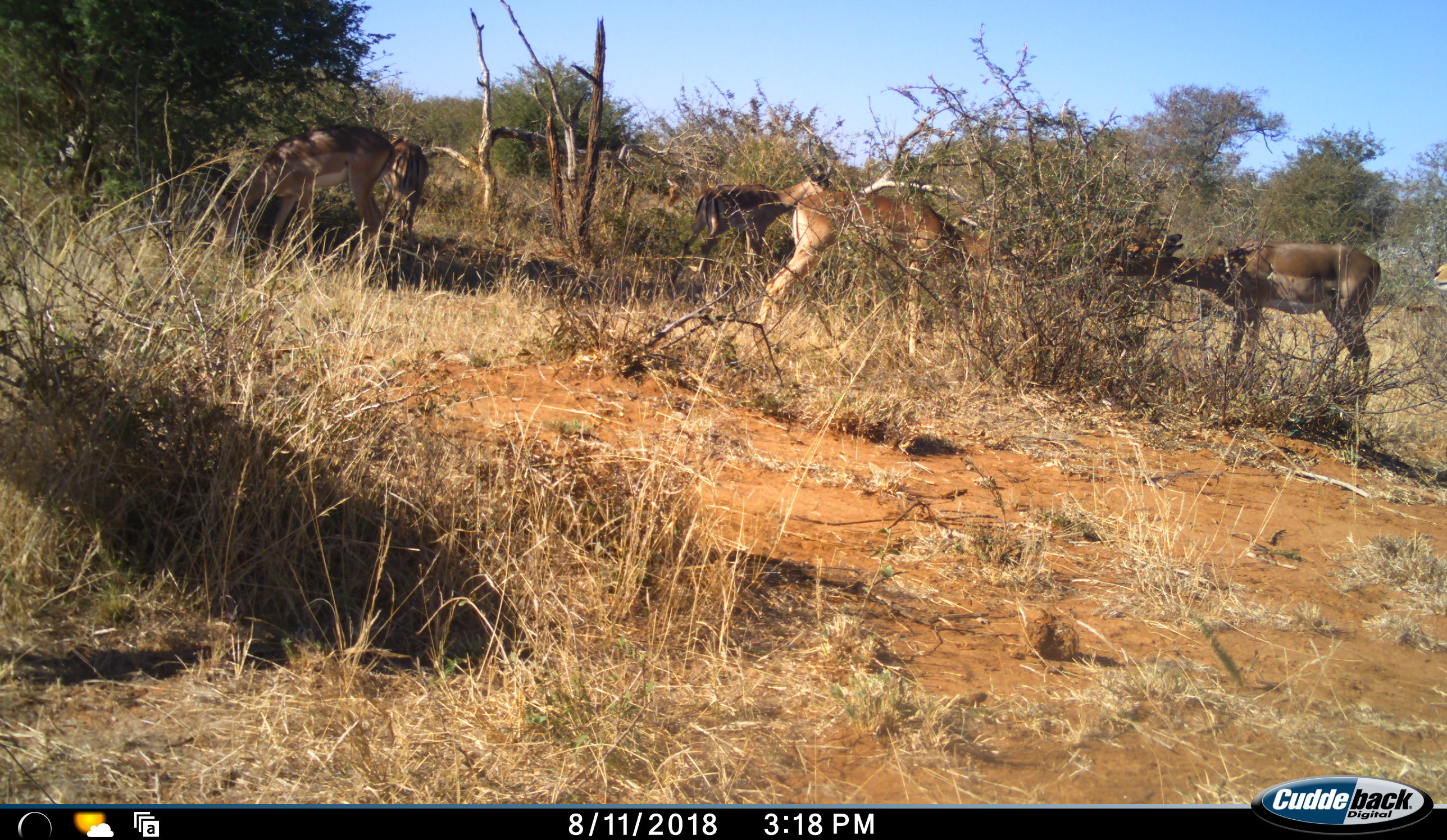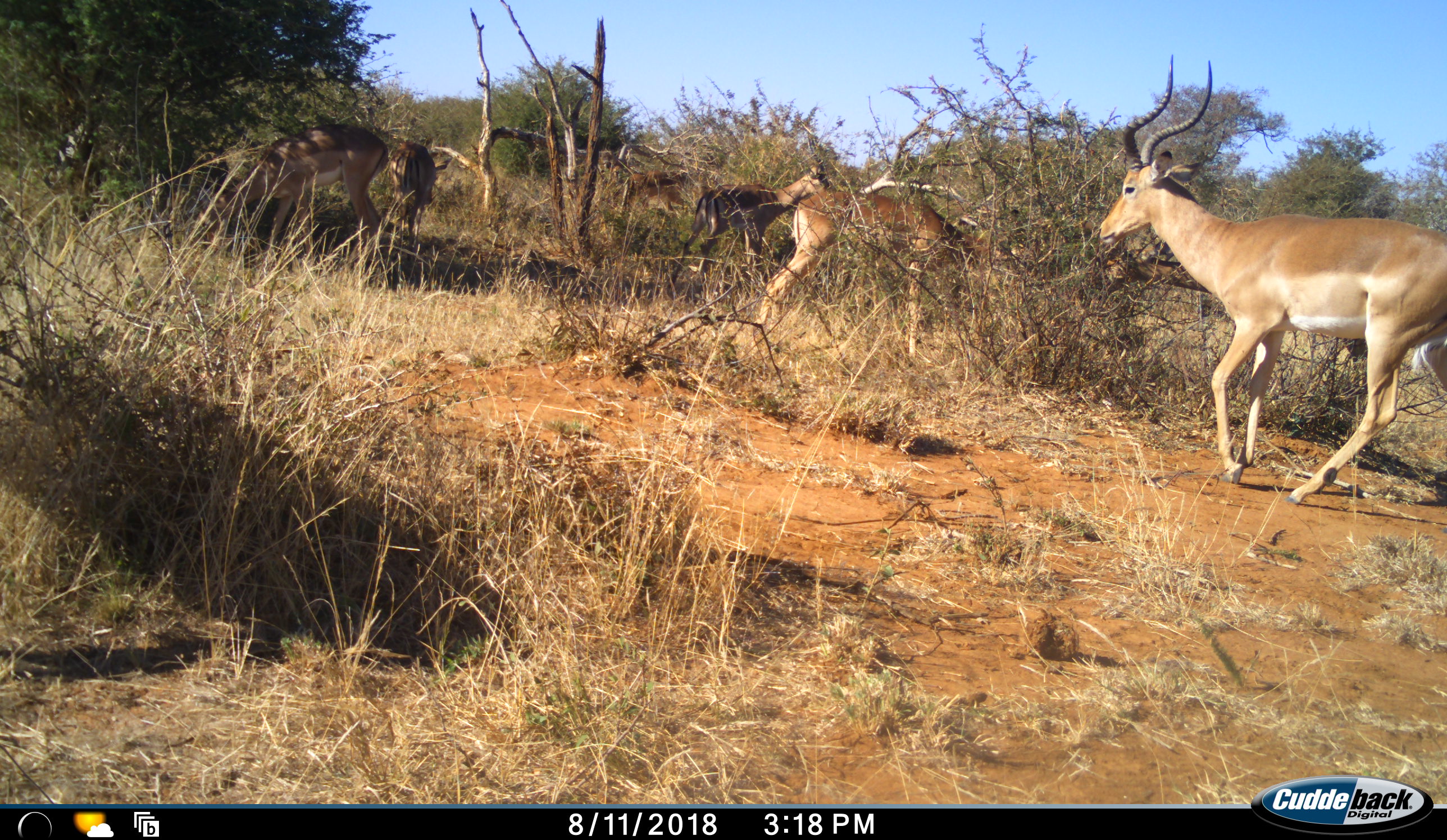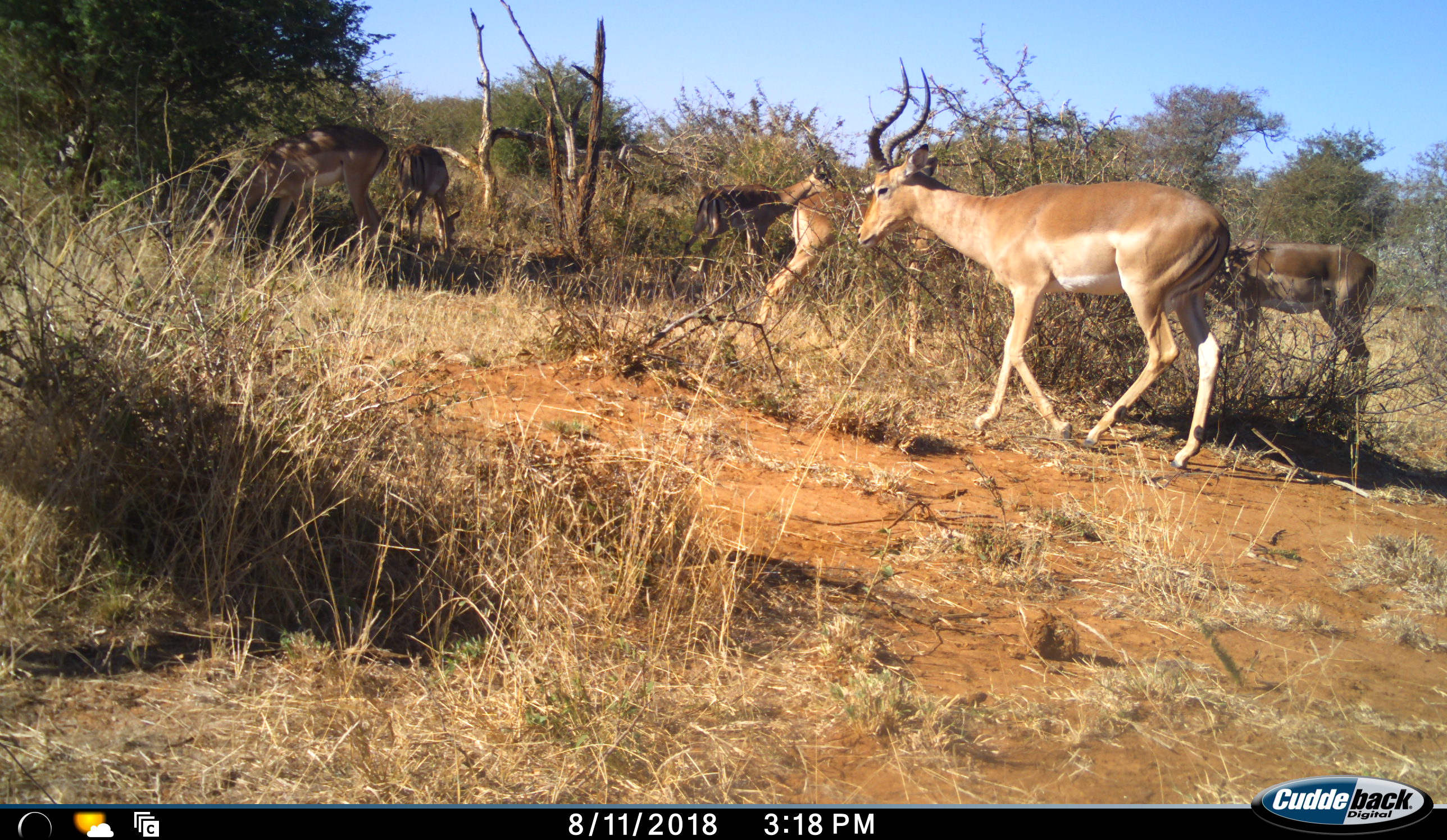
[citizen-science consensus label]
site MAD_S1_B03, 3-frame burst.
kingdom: Animalia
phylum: Chordata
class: Mammalia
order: Artiodactyla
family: Bovidae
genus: Aepyceros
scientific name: Aepyceros melampus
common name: impala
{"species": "impala (Aepyceros melampus)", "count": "7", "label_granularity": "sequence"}